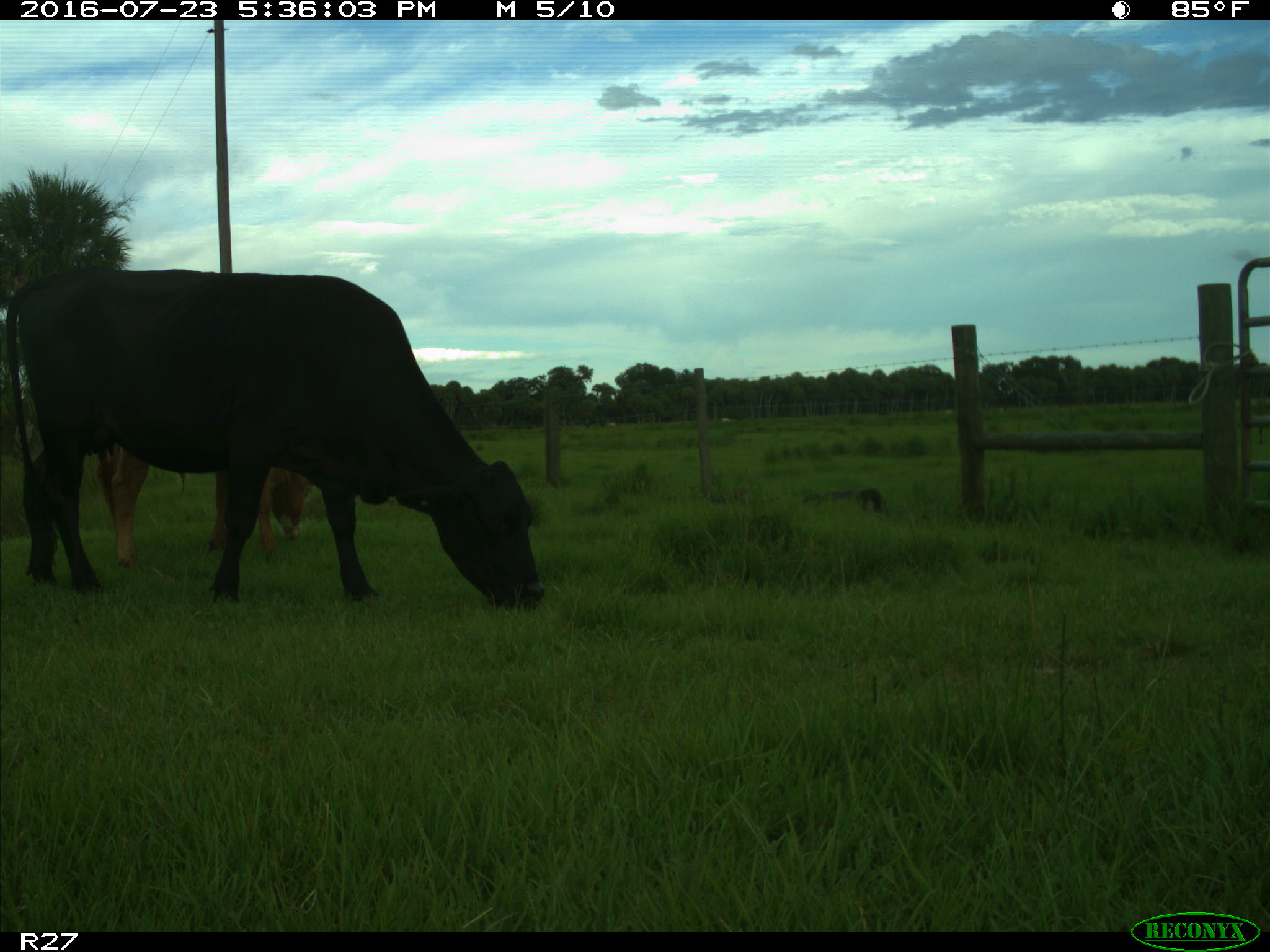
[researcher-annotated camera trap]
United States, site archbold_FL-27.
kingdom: Animalia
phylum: Chordata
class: Mammalia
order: Artiodactyla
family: Bovidae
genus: Bos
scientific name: Bos taurus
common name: domestic cow